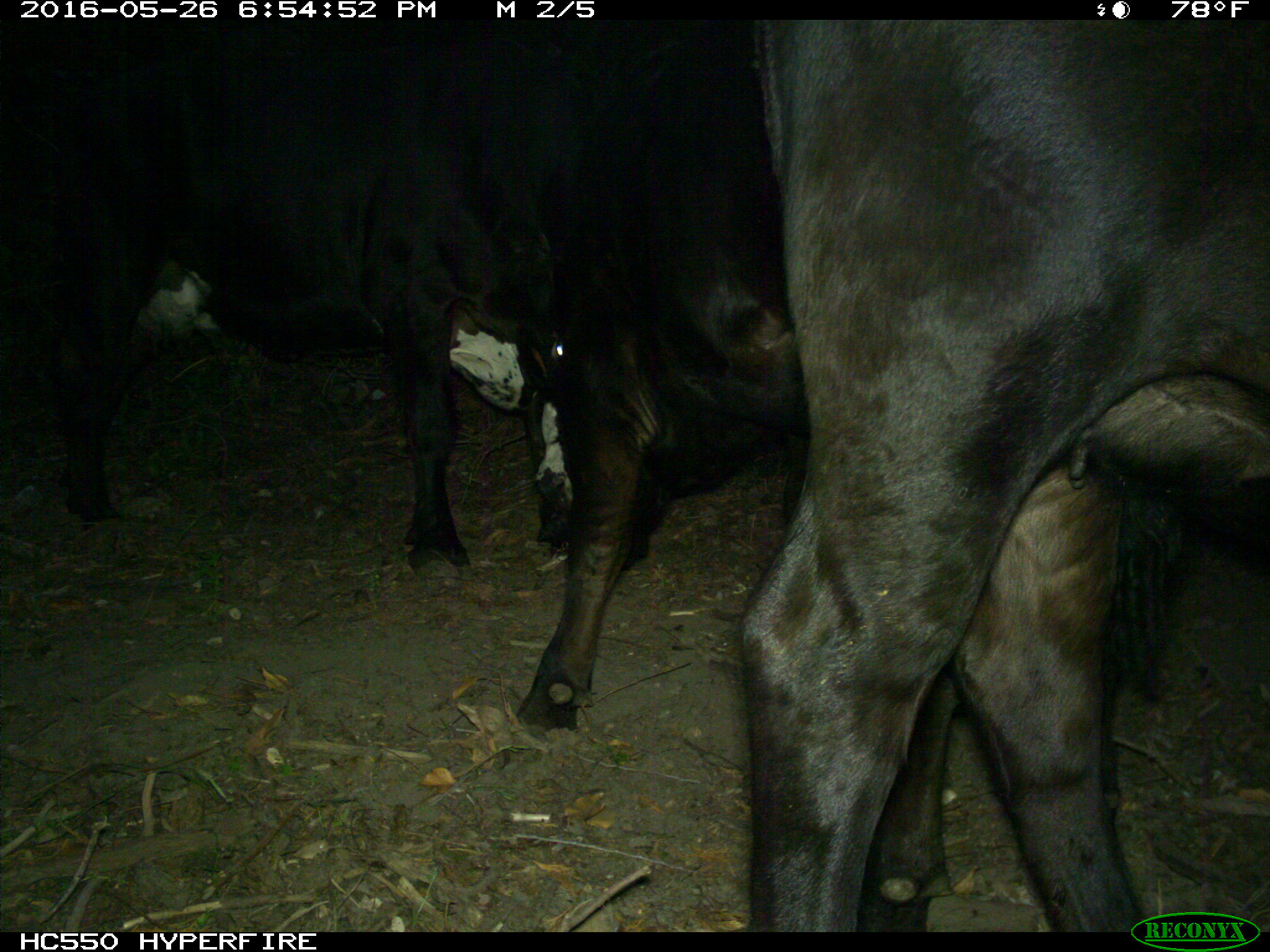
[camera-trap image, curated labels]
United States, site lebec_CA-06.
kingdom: Animalia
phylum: Chordata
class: Mammalia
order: Artiodactyla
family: Bovidae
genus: Bos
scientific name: Bos taurus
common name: domestic cow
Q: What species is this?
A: Bos taurus (domestic cow).